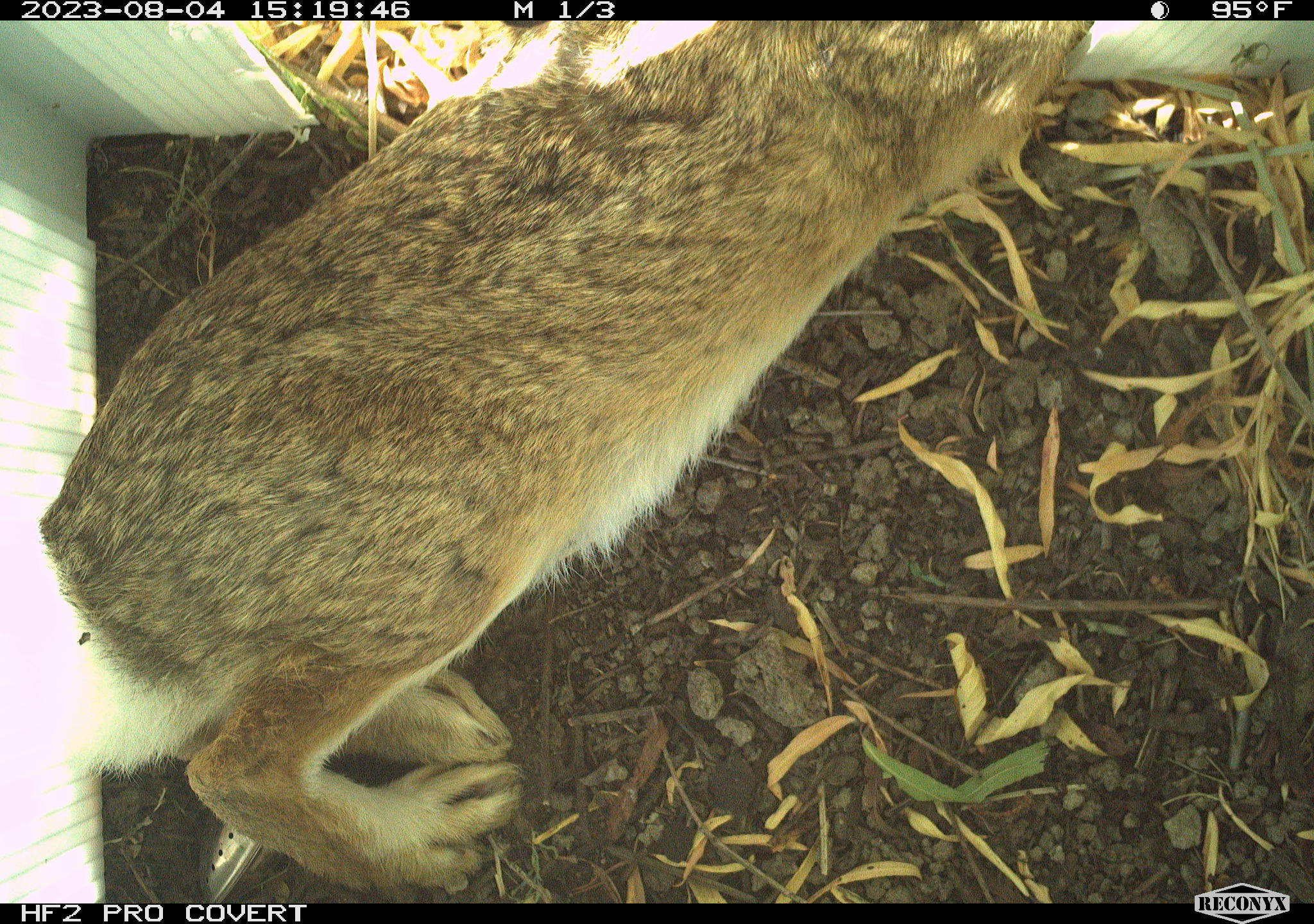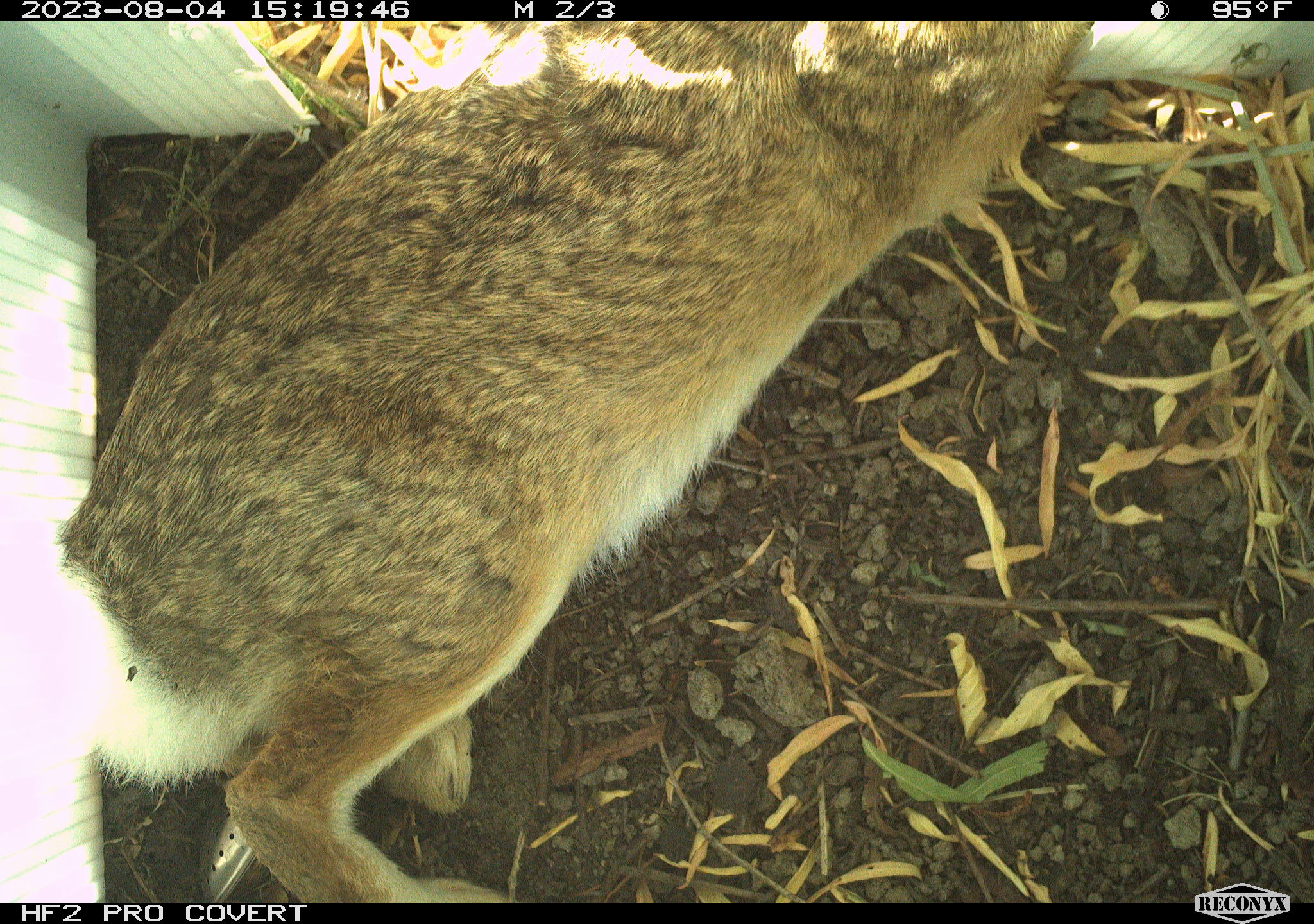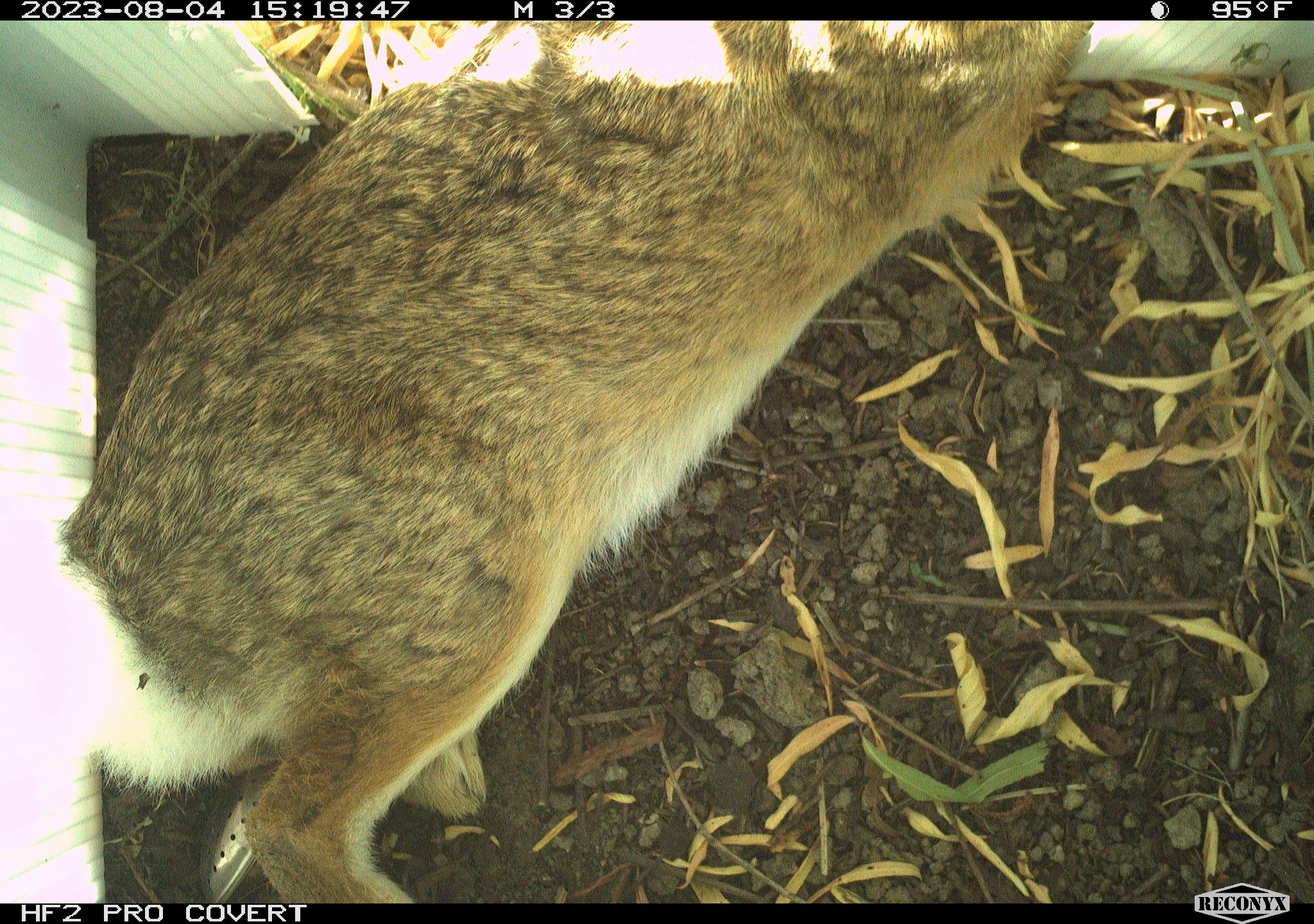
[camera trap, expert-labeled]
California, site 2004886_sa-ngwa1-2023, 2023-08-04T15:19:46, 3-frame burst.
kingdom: Animalia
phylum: Chordata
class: Mammalia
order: Lagomorpha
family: Leporidae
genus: Sylvilagus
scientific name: Sylvilagus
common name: cottontail rabbits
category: sylvilagus species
Sylvilagus species (cottontail rabbits) (Sylvilagus).